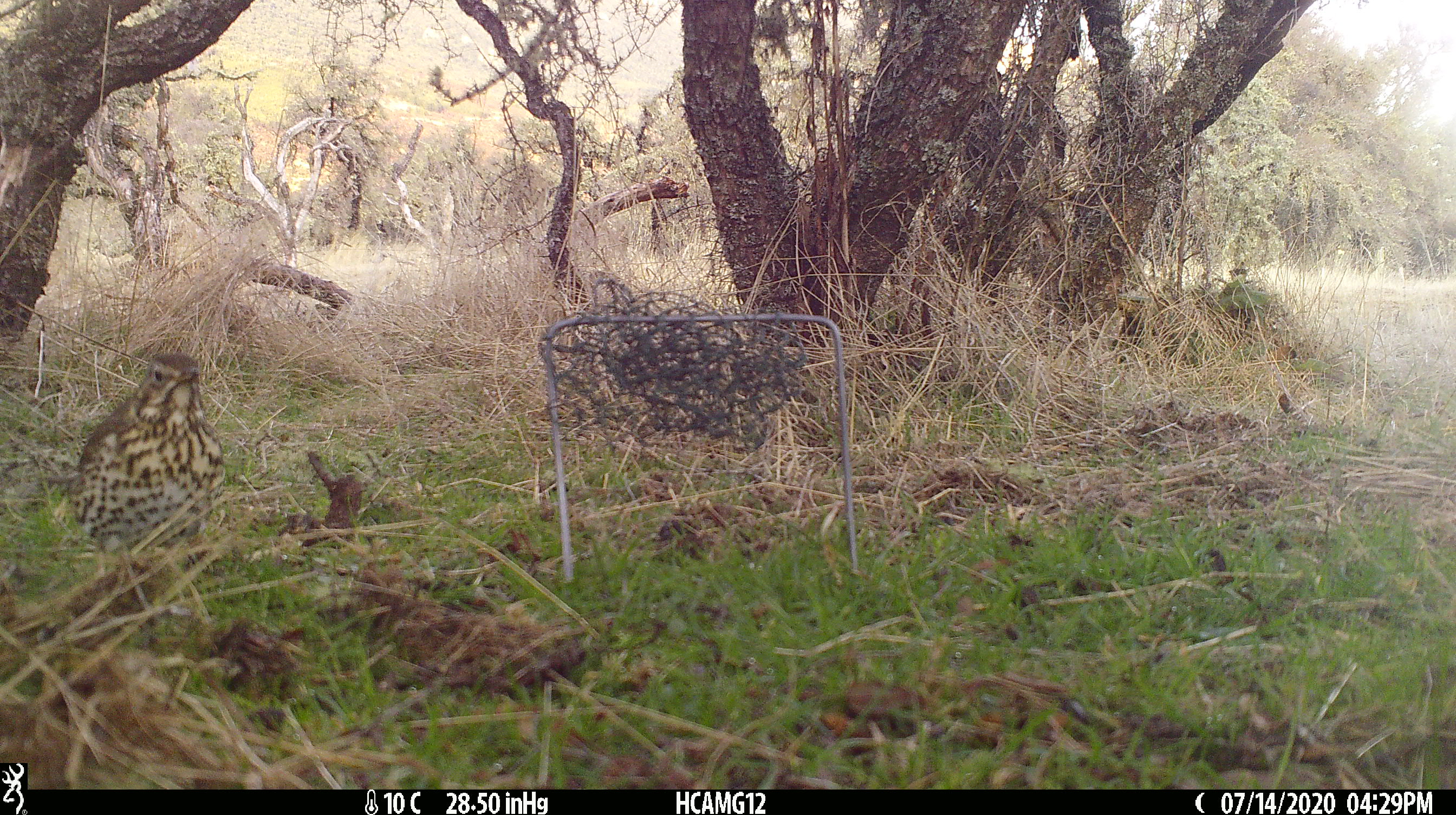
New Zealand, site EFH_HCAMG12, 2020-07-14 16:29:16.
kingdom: Animalia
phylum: Chordata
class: Aves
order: Passeriformes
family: Turdidae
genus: Turdus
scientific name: Turdus philomelos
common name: song thrush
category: thrush